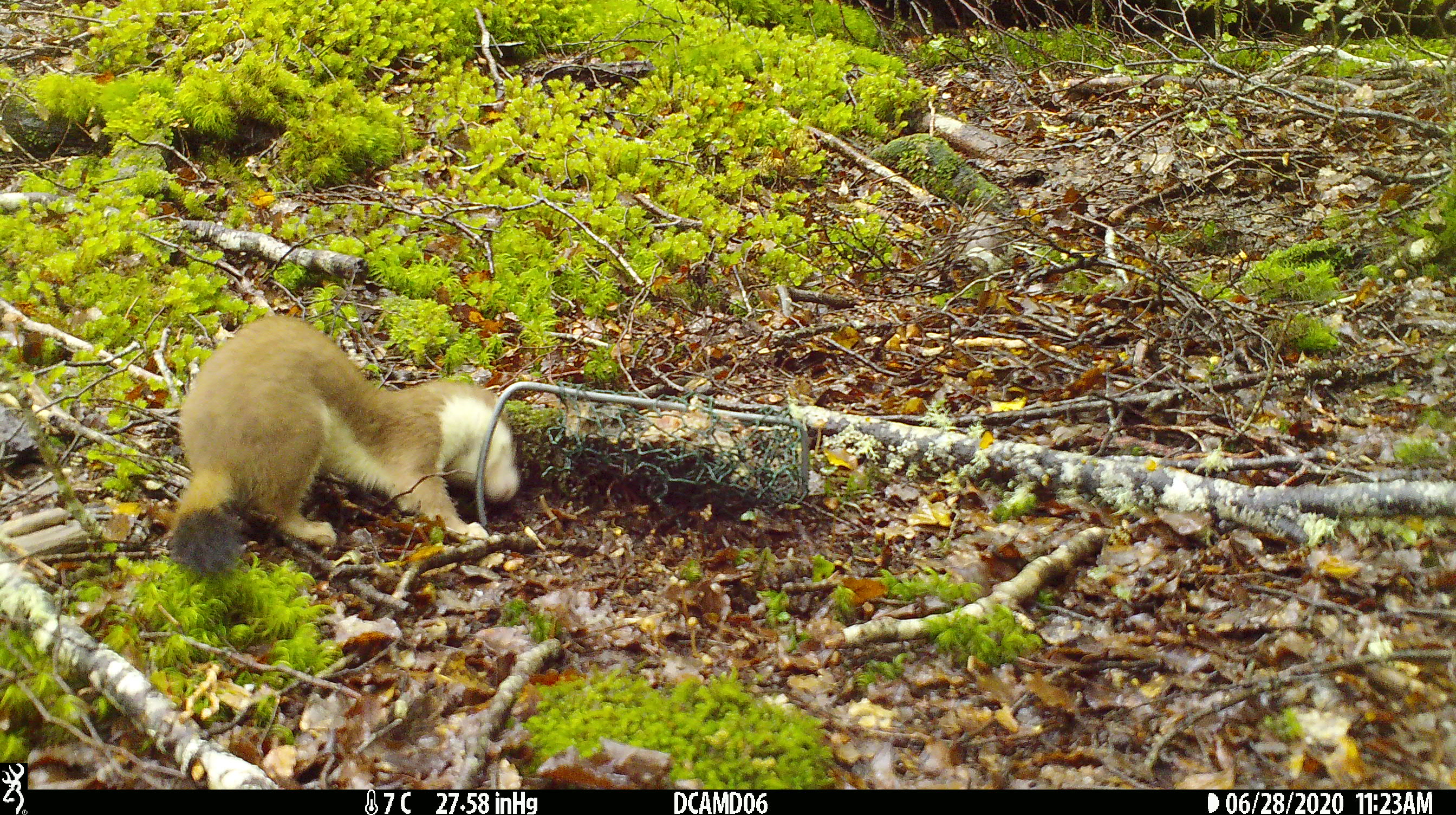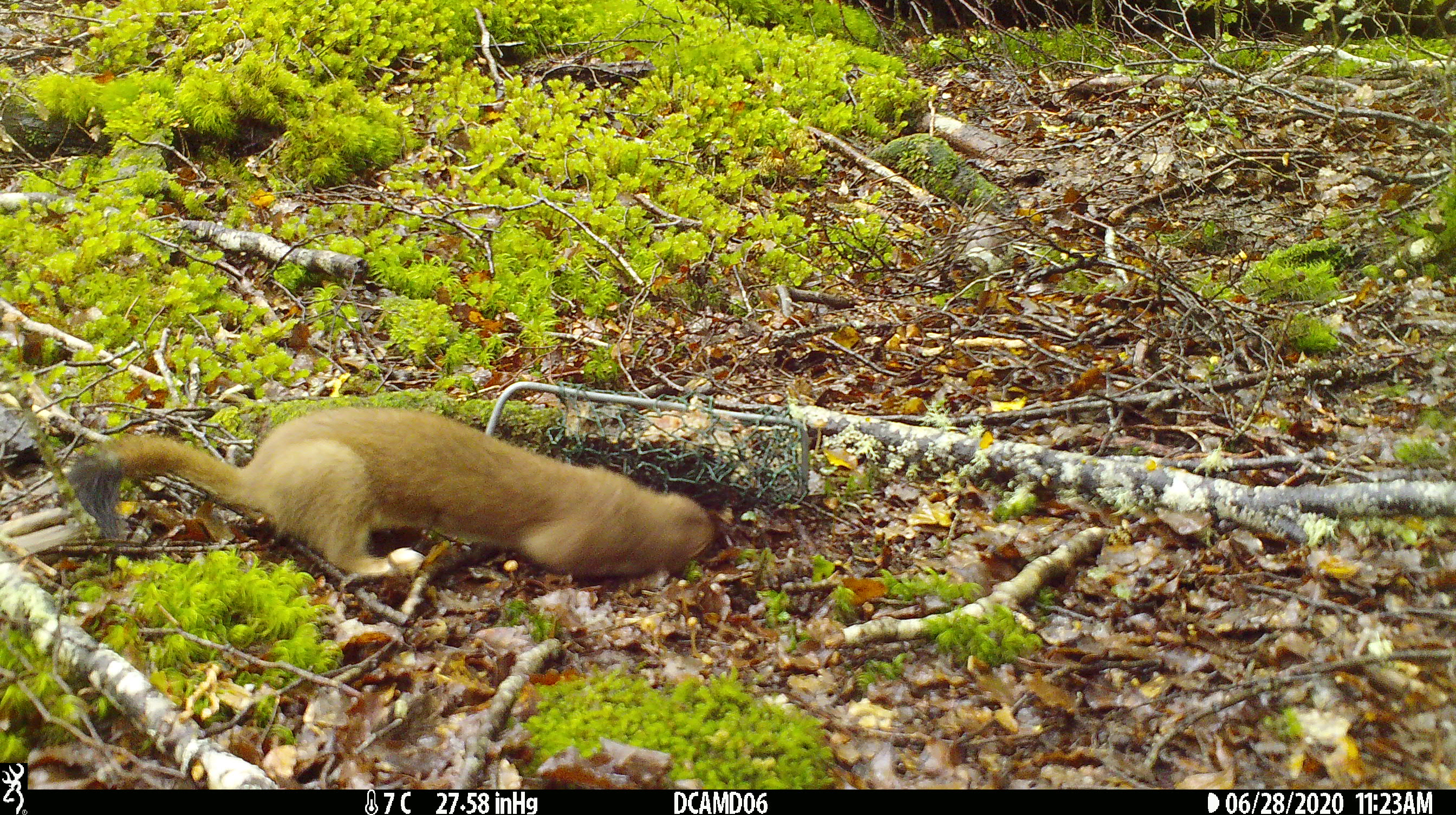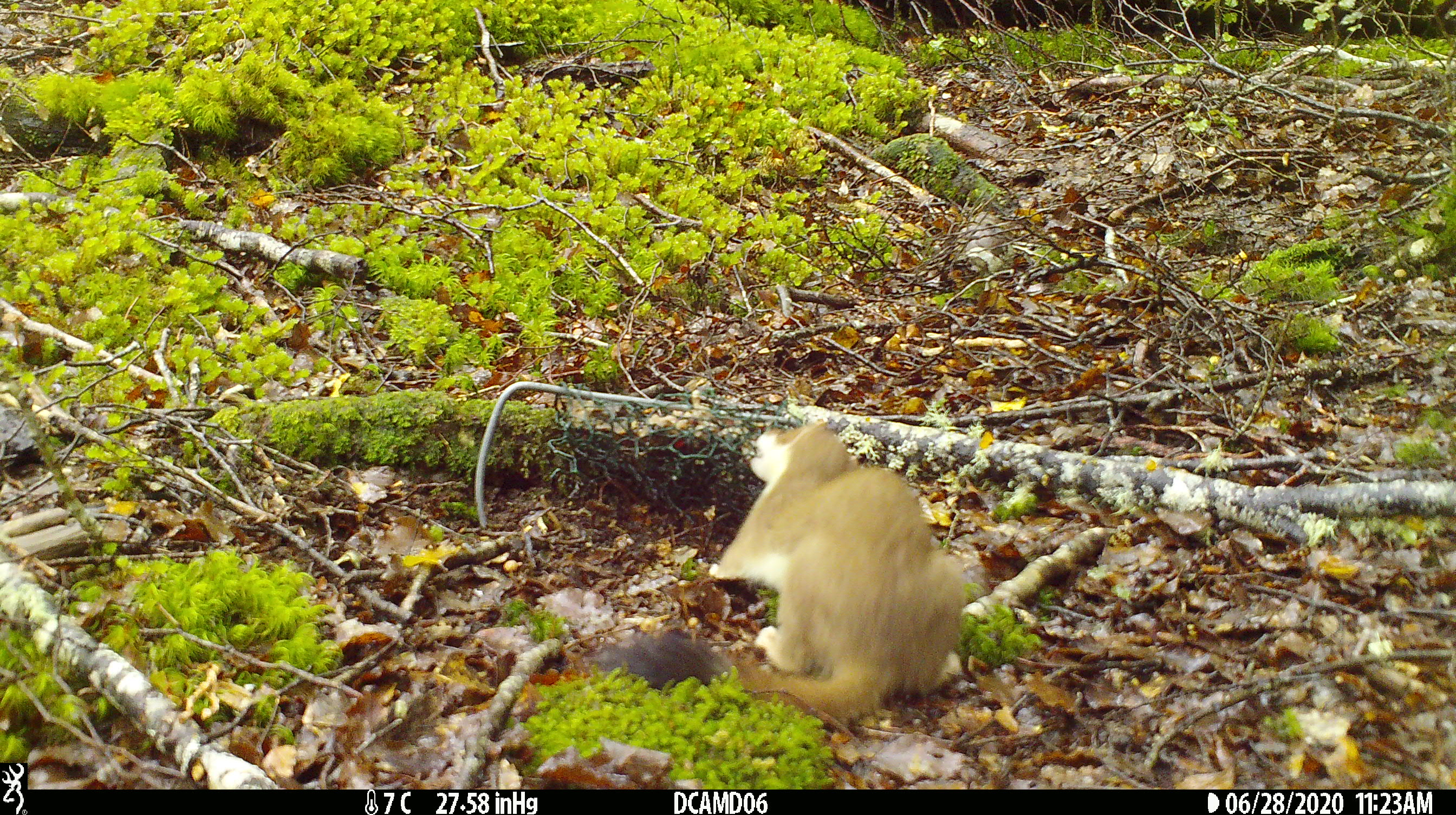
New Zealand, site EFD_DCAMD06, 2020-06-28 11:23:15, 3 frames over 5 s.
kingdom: Animalia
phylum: Chordata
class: Mammalia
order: Carnivora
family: Mustelidae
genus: Mustela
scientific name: Mustela erminea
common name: stoat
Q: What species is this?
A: Stoat (Mustela erminea).